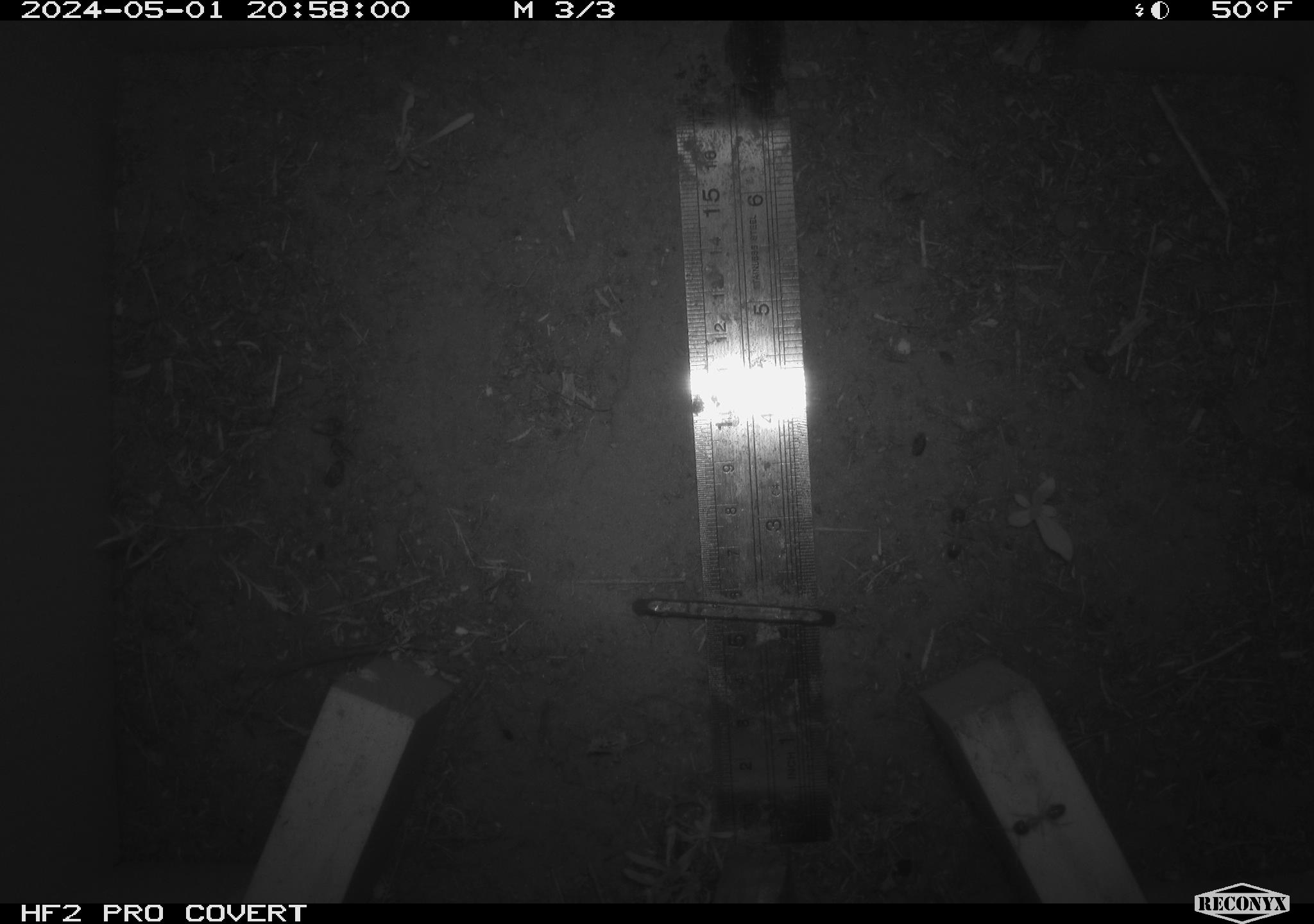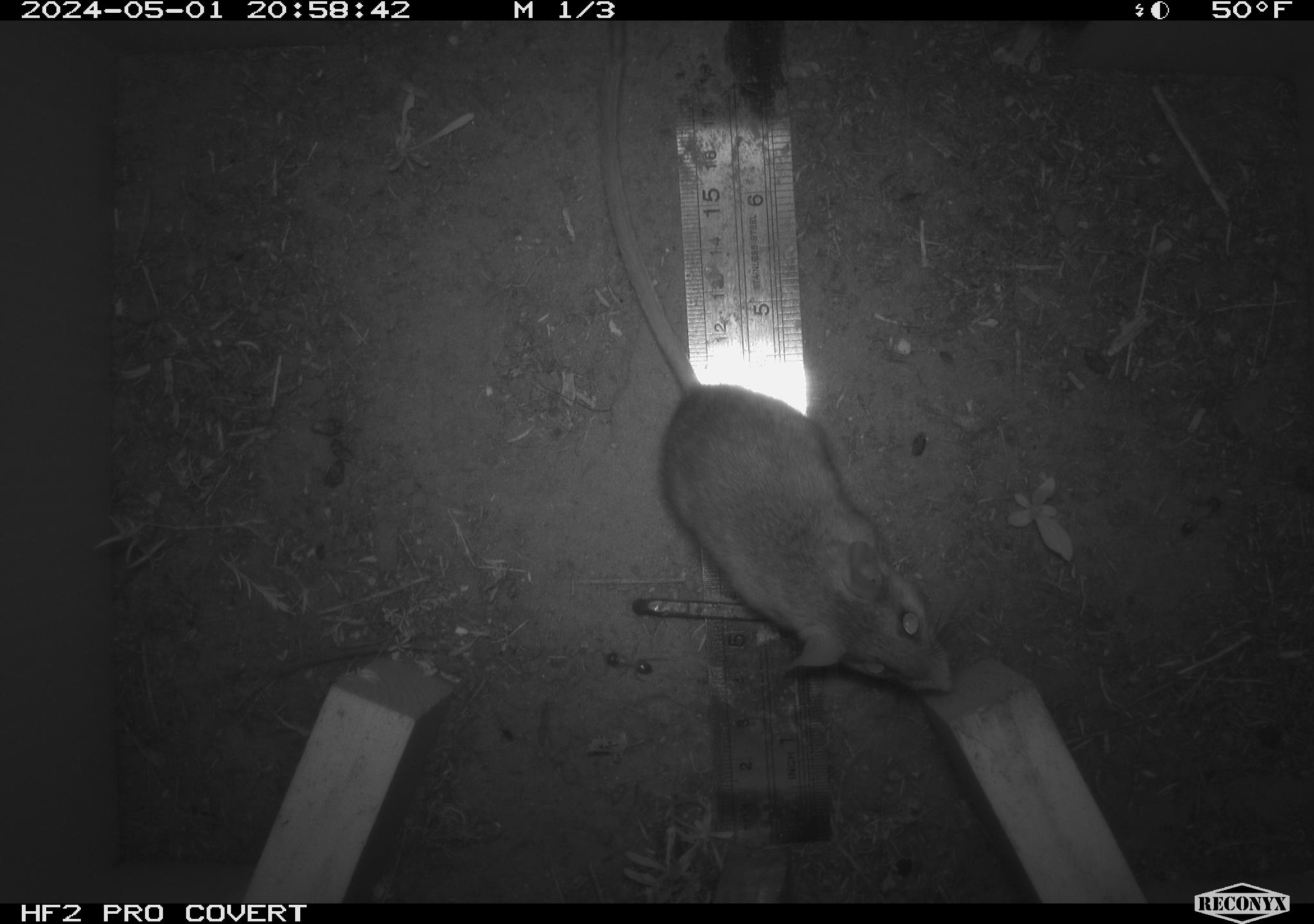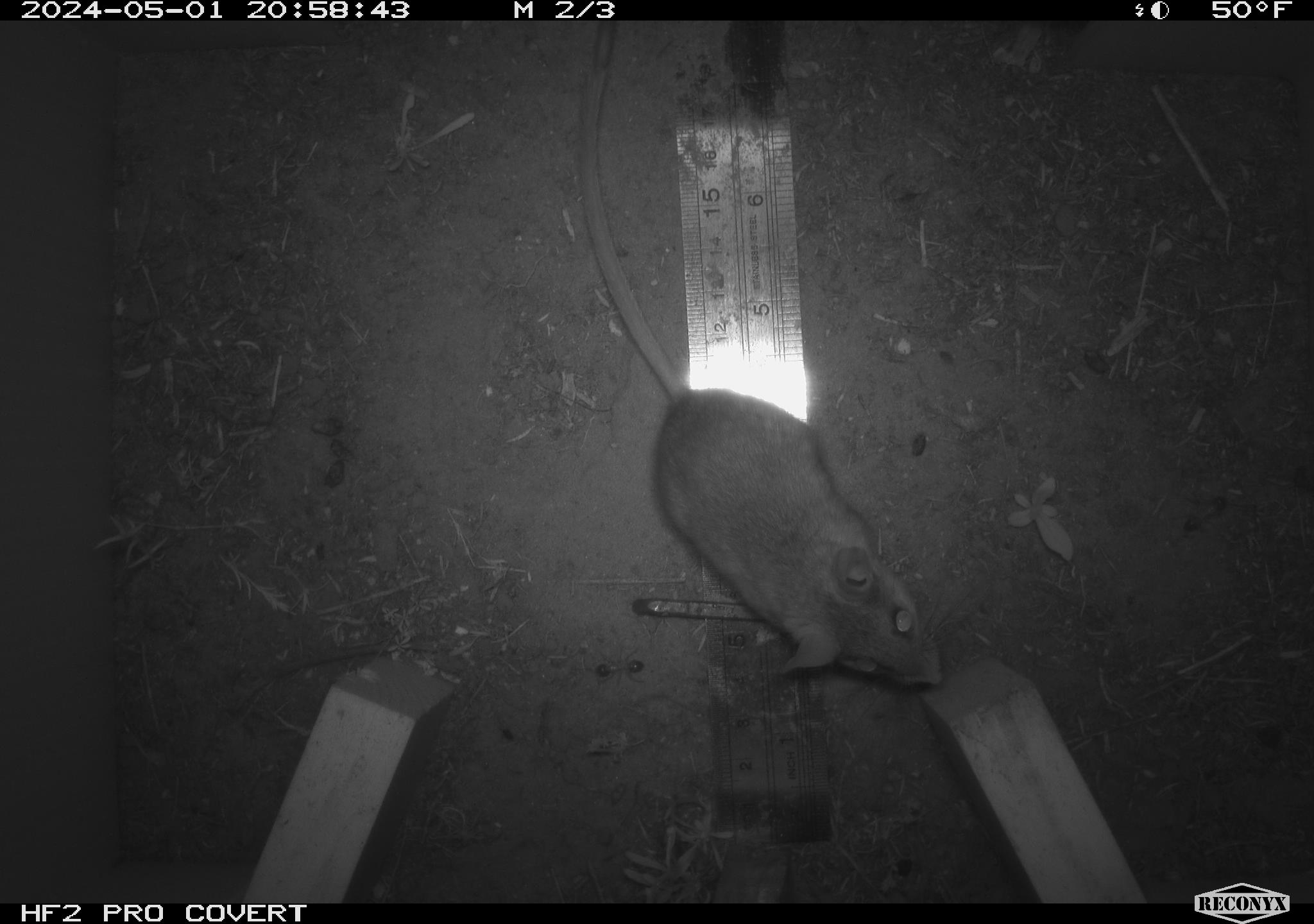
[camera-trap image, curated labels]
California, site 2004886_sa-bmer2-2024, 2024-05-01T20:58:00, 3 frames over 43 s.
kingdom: Animalia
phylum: Chordata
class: Mammalia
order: Rodentia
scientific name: Rodentia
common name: mouse species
Mouse species (Rodentia).